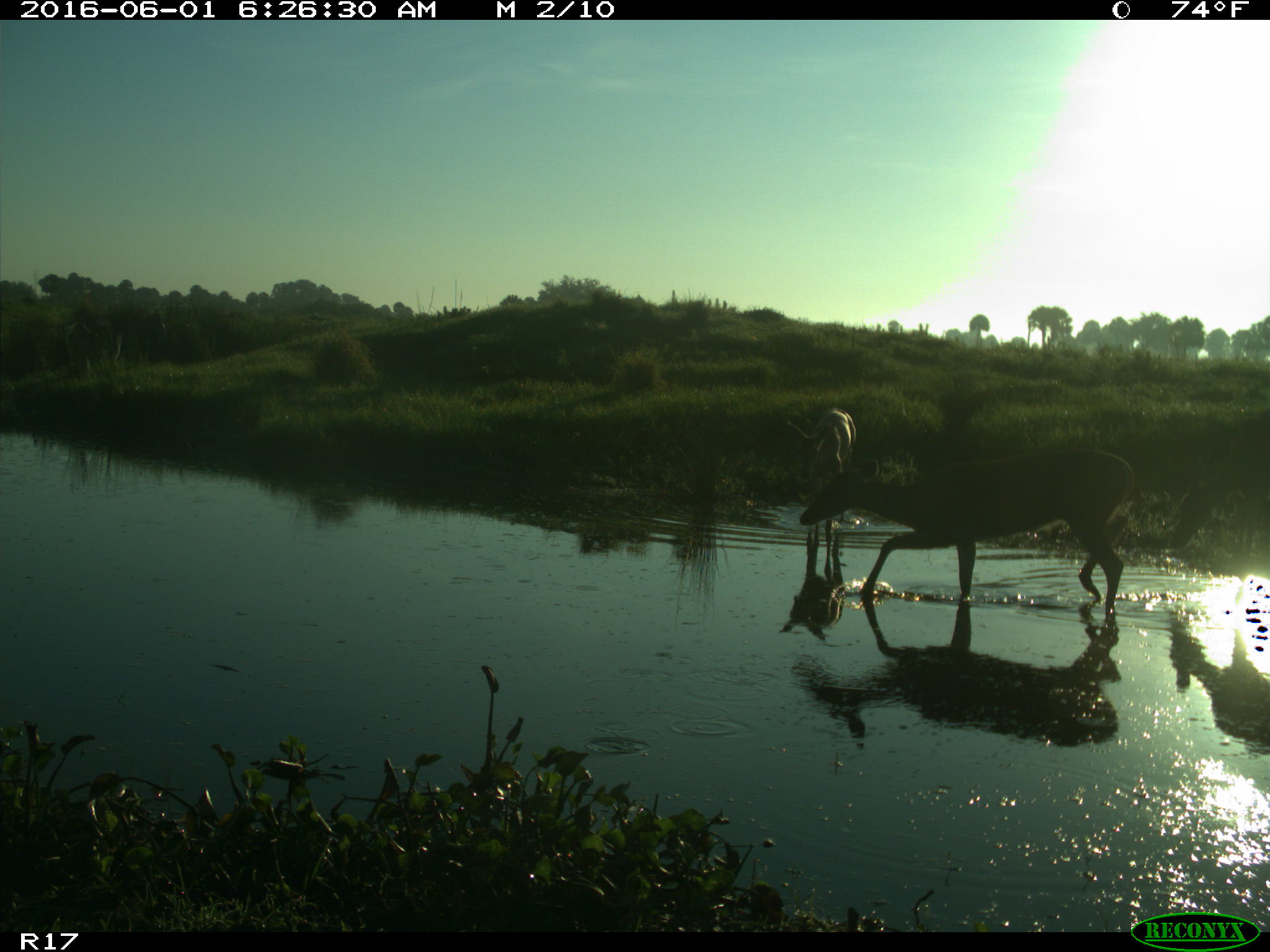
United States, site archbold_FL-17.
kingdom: Animalia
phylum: Chordata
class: Mammalia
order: Artiodactyla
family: Cervidae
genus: Odocoileus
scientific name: Odocoileus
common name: deer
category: unidentified deer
Unidentified deer (deer) (Odocoileus).